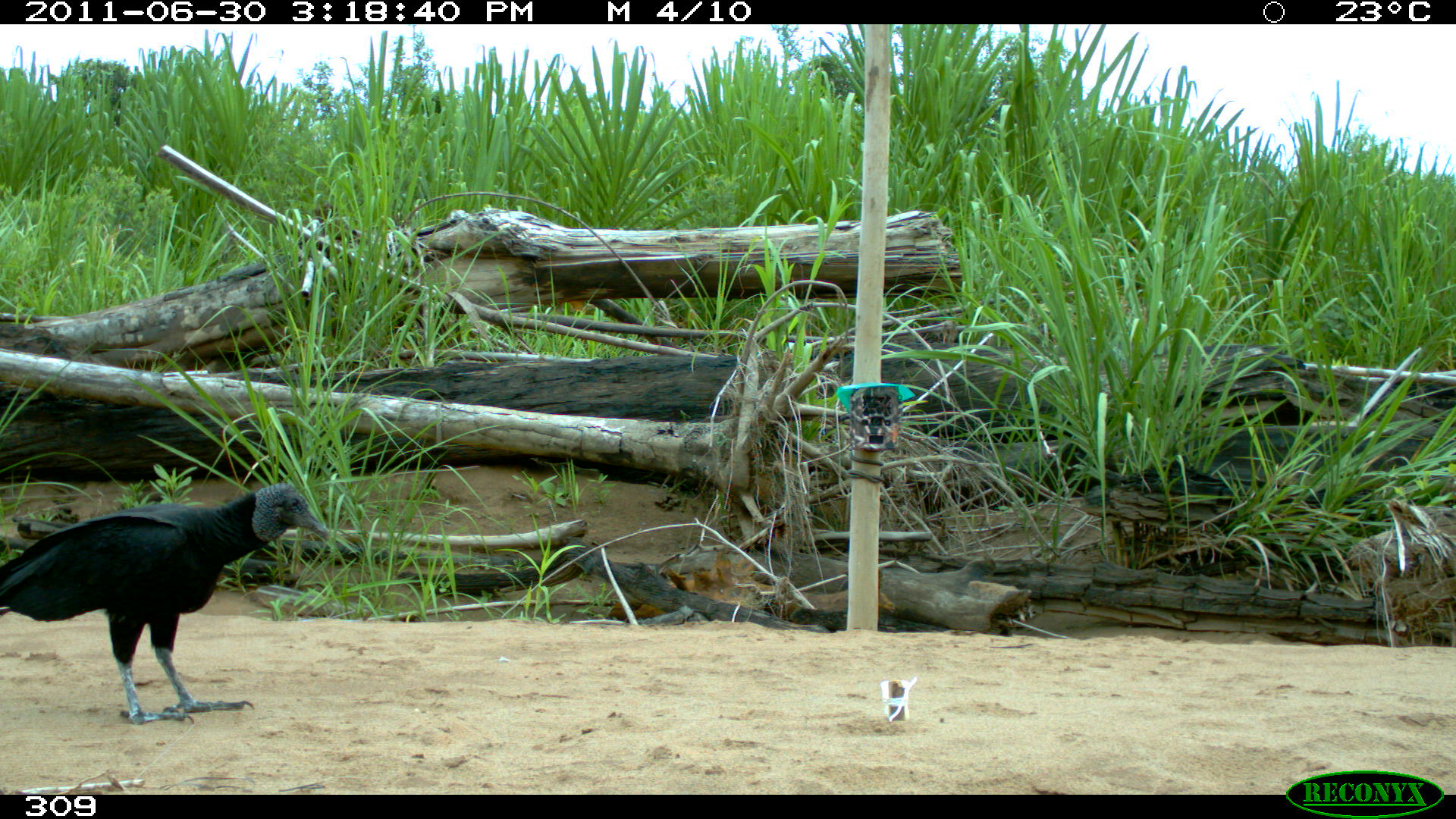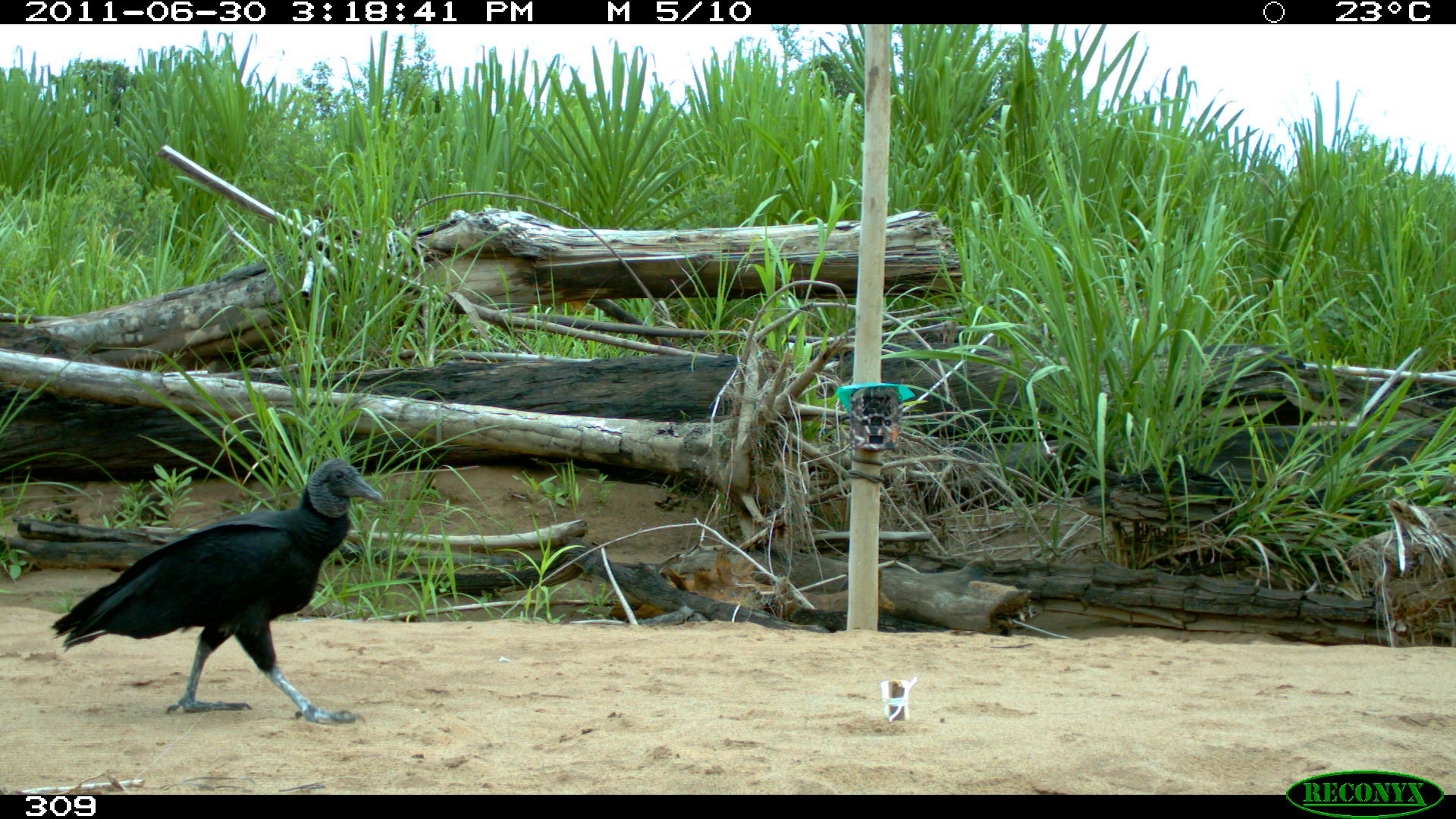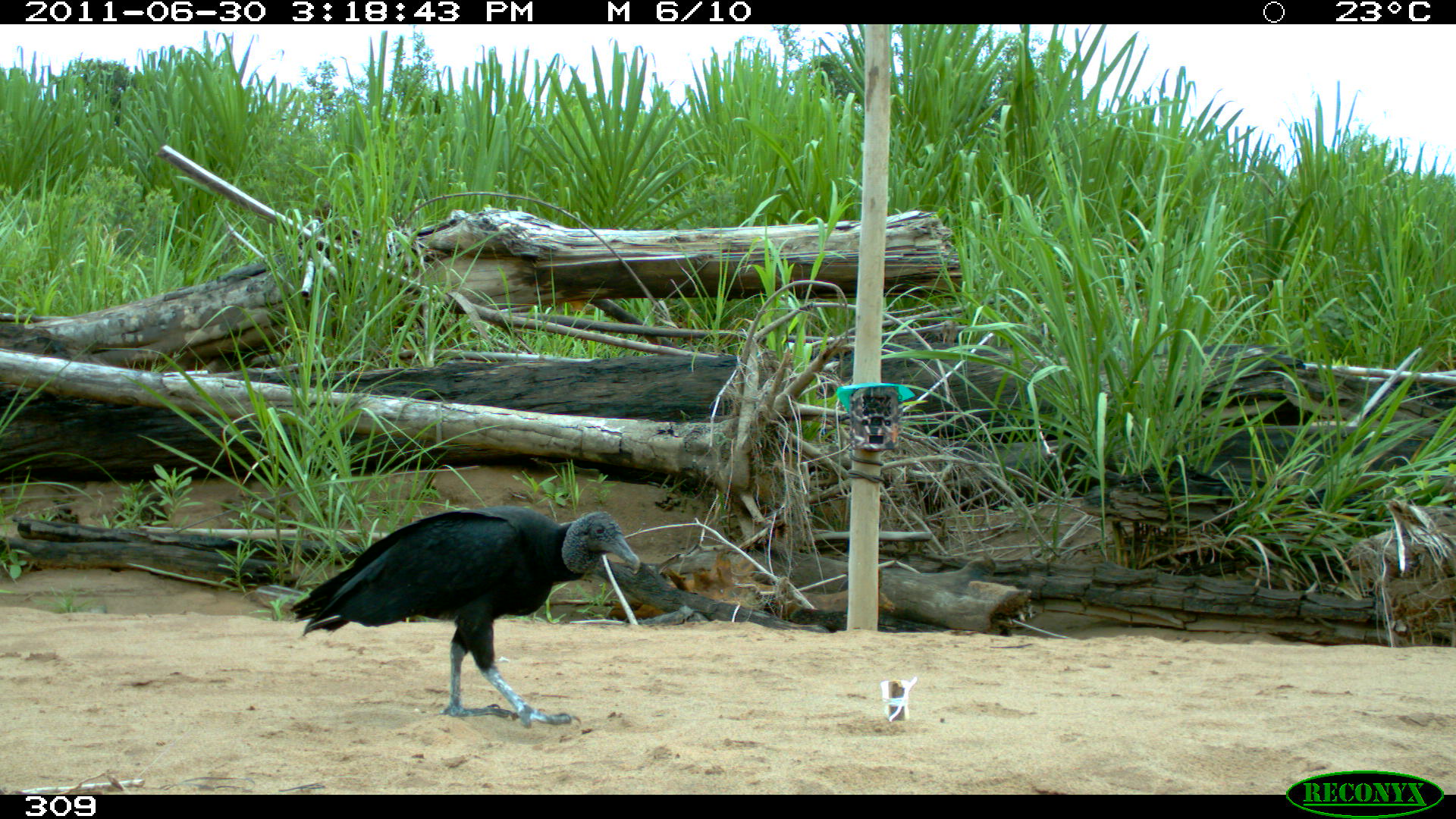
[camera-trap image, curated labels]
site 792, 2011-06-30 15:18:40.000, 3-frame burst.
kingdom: Animalia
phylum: Chordata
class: Aves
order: Cathartiformes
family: Cathartidae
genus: Coragyps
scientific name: Coragyps atratus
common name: black vulture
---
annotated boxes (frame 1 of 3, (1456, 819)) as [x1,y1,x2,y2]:
coragyps atratus: [0,483,329,723]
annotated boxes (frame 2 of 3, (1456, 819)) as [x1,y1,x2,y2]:
coragyps atratus: [49,457,390,728]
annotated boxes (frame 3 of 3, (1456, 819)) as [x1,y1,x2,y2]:
coragyps atratus: [287,503,643,732]